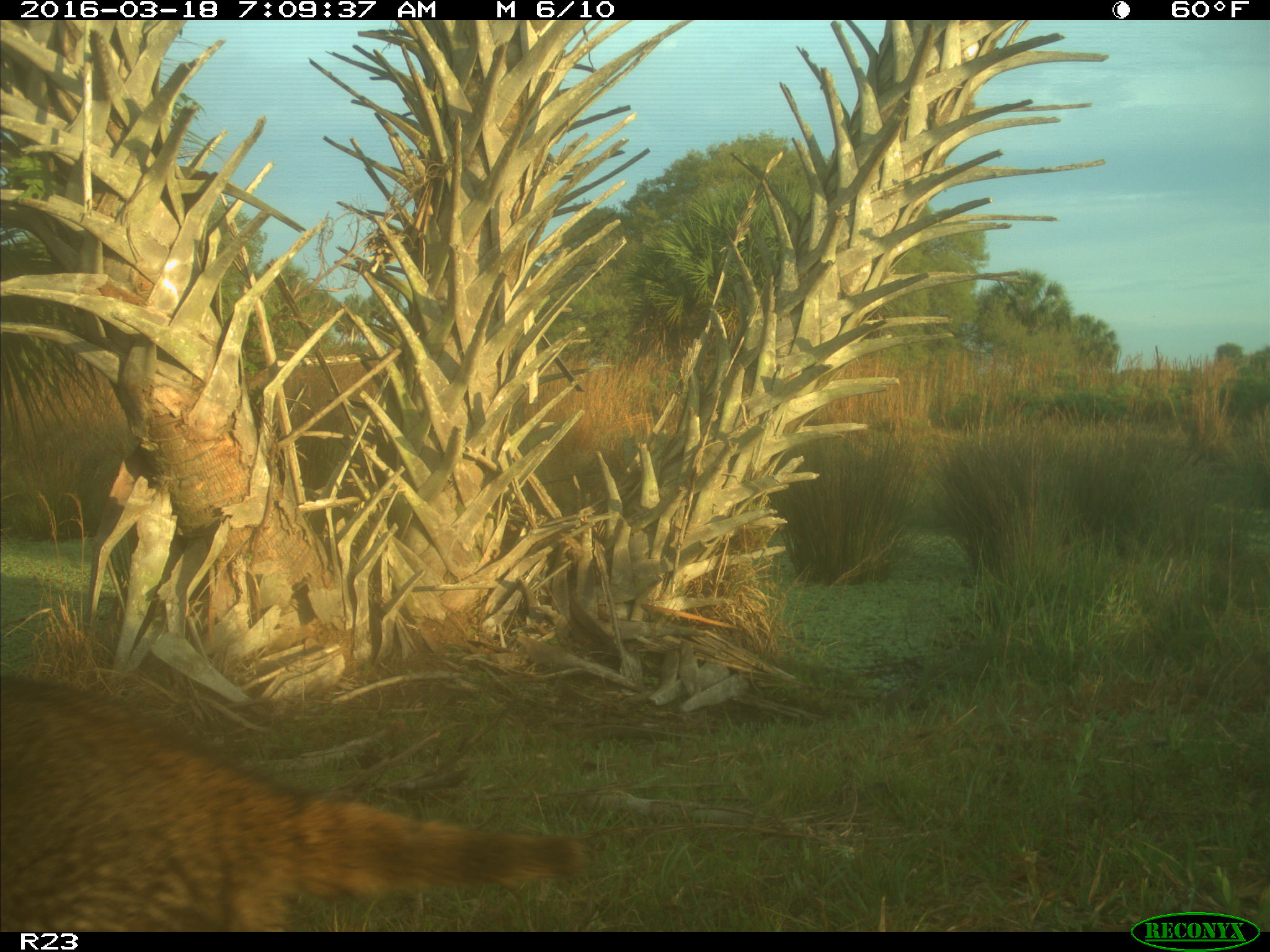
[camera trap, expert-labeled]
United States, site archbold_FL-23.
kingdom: Animalia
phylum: Chordata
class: Mammalia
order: Carnivora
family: Procyonidae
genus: Procyon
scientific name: Procyon lotor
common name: common raccoon